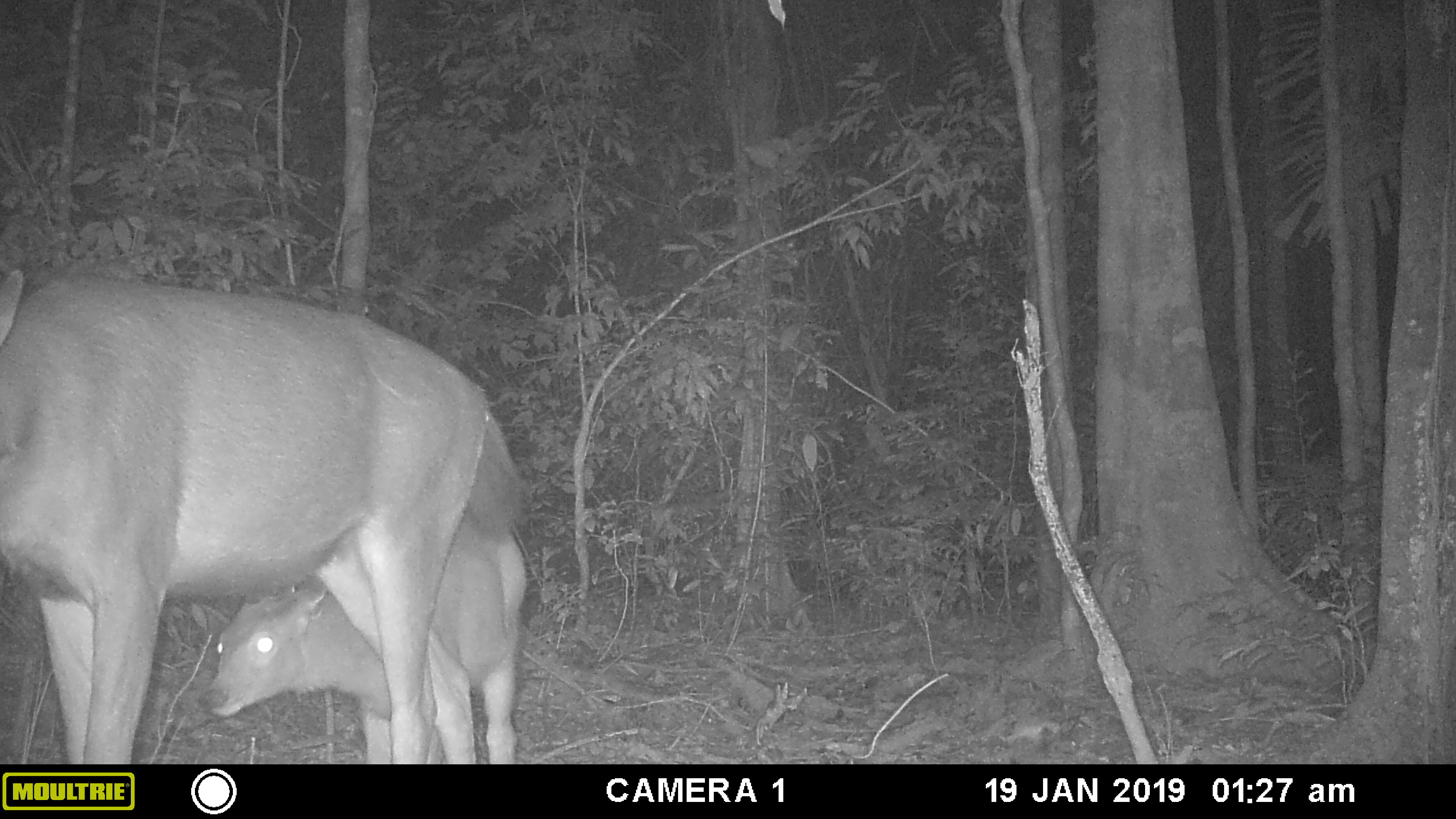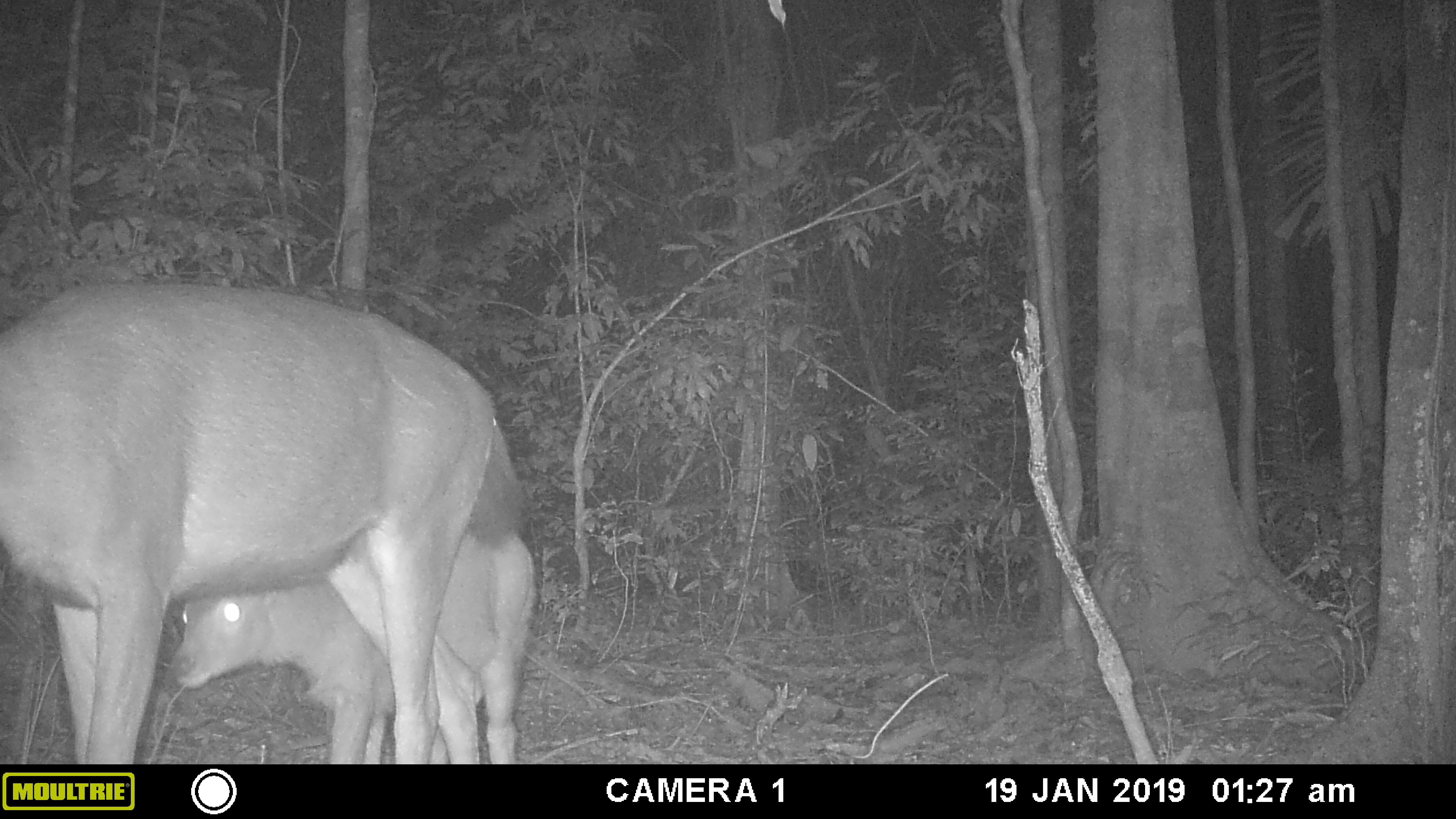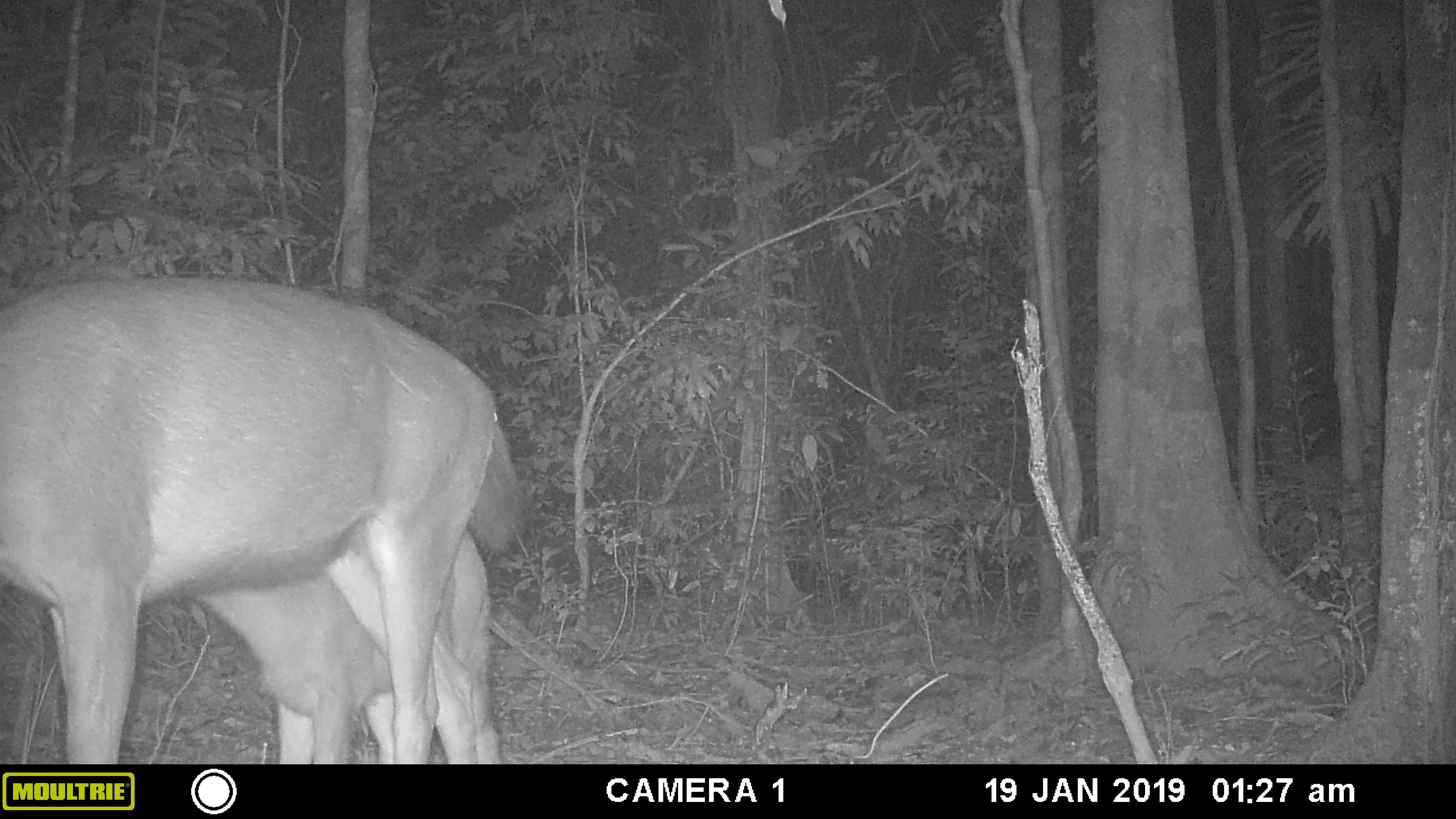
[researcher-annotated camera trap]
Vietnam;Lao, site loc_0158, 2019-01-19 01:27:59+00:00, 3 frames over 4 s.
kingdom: Animalia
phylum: Chordata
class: Mammalia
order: Artiodactyla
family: Cervidae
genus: Rusa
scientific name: Rusa unicolor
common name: sambar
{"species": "sambar (Rusa unicolor)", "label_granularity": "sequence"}